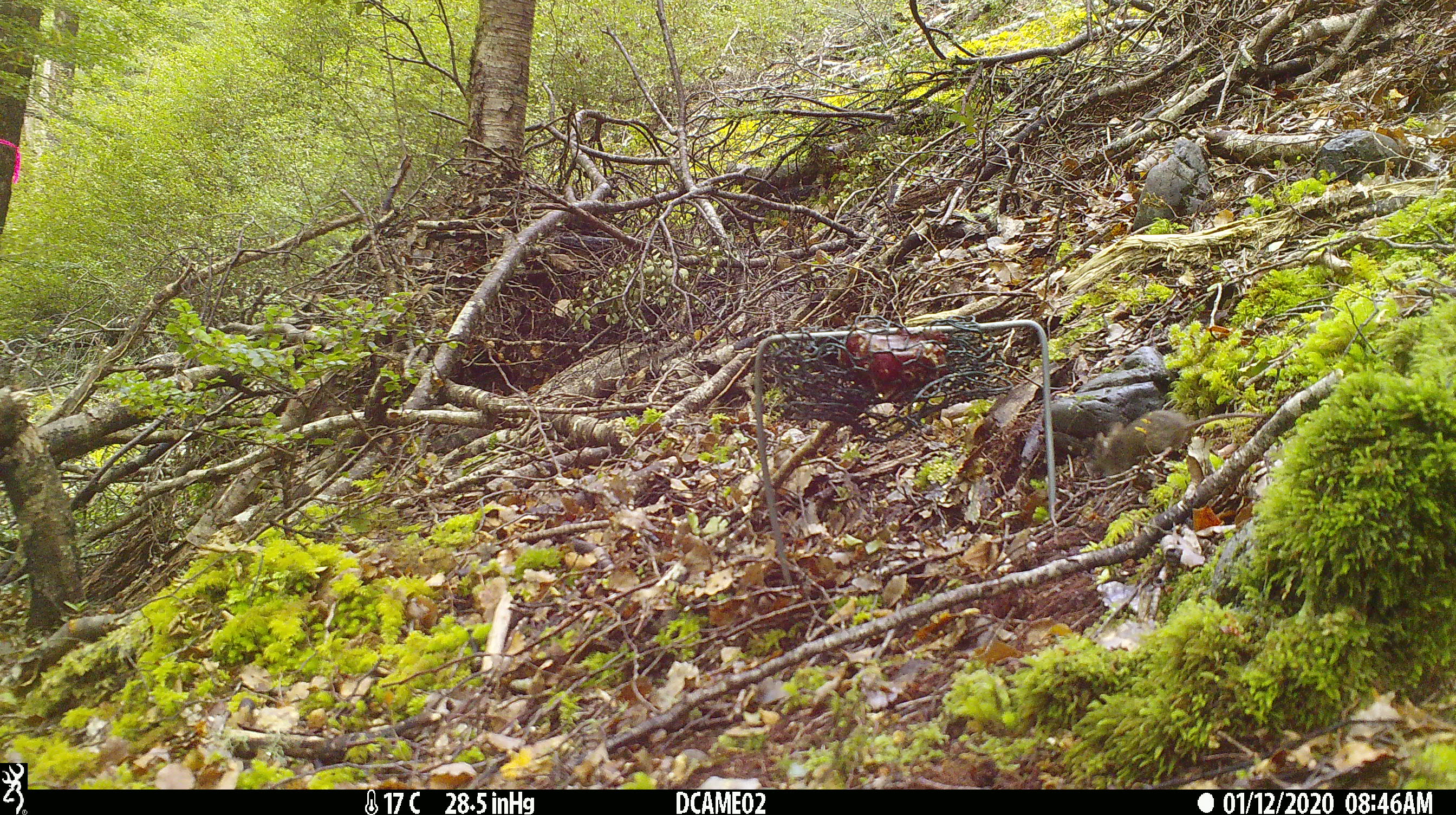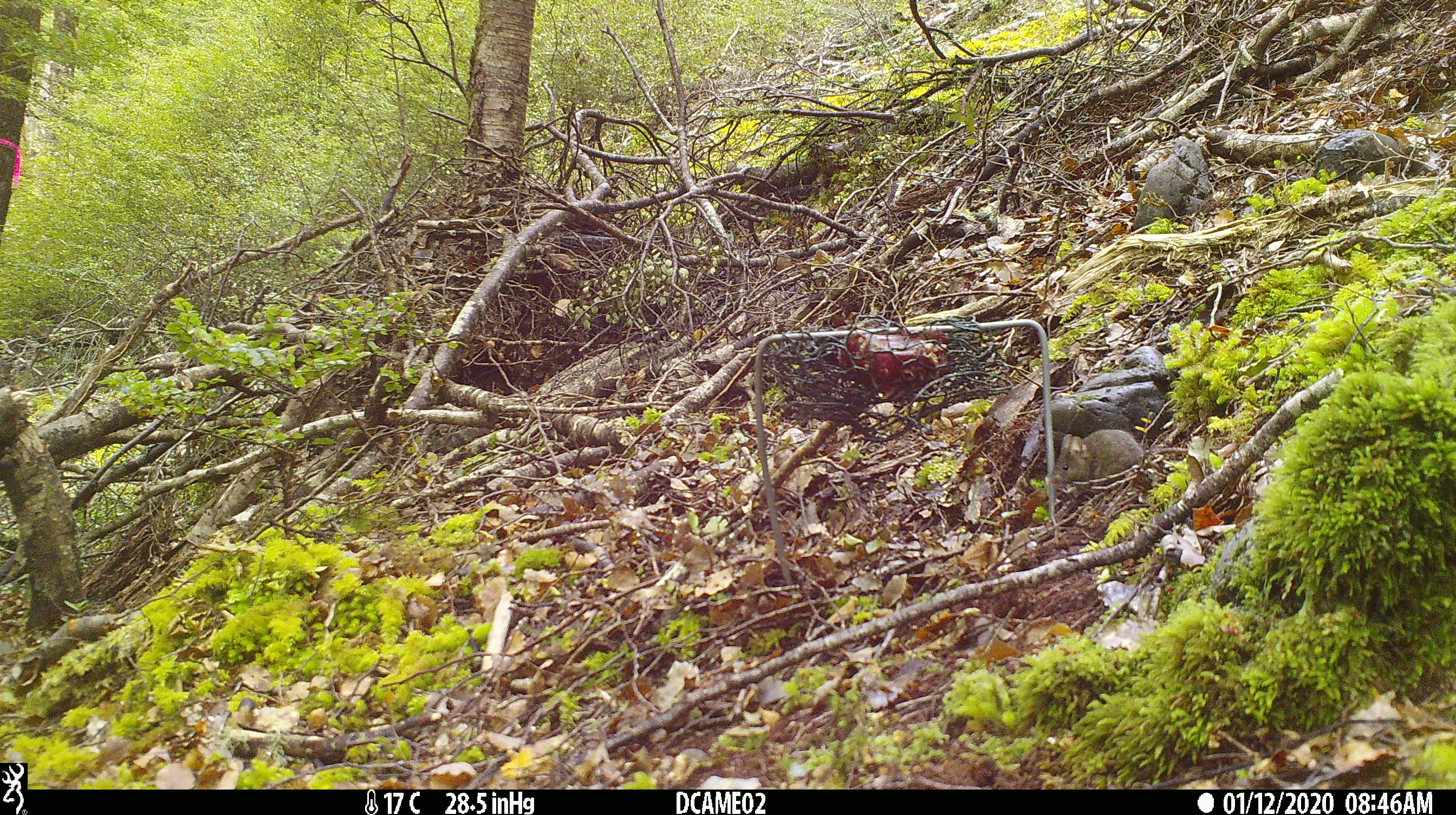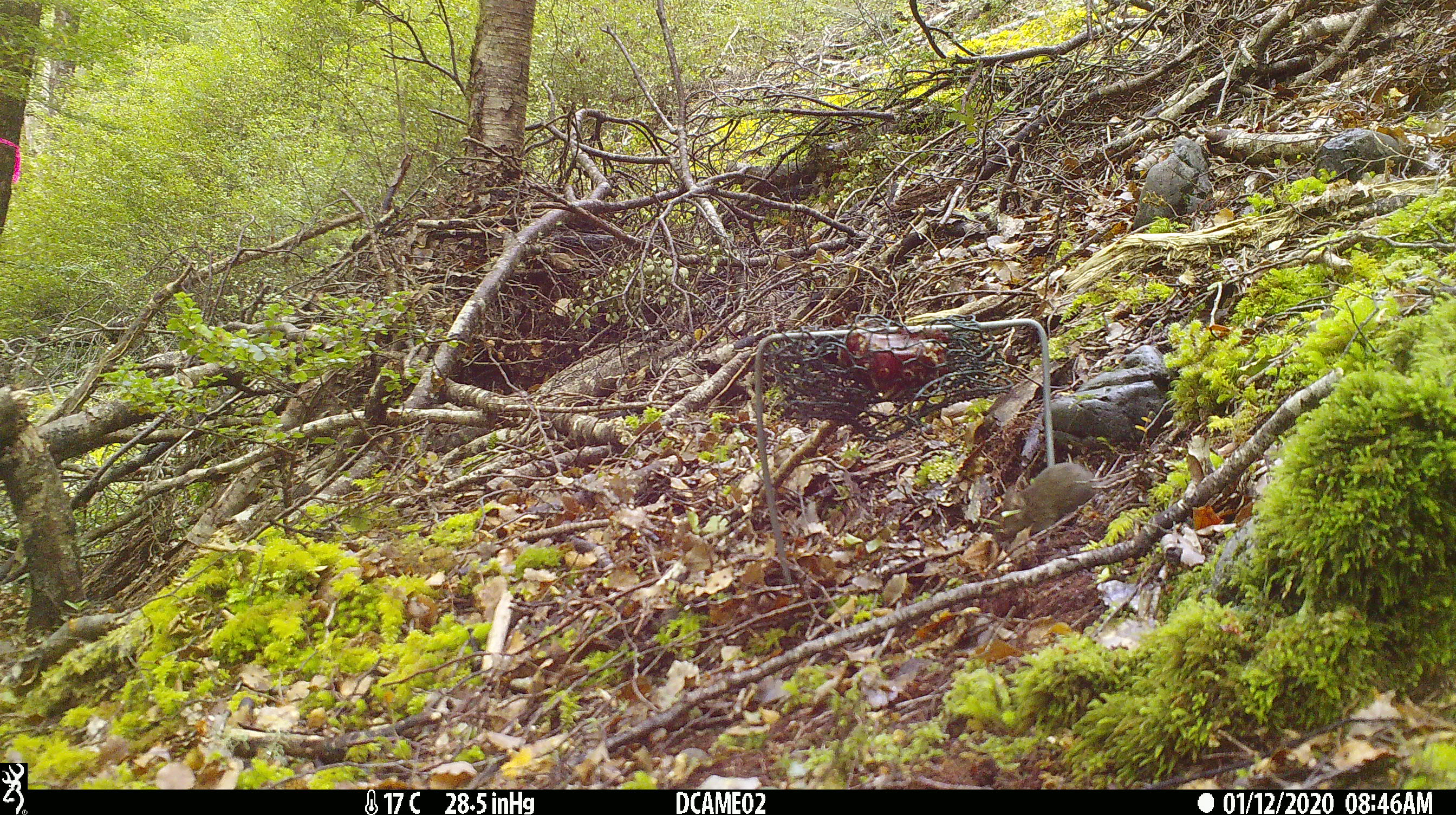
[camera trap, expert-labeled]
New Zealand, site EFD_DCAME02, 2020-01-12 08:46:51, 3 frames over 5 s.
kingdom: Animalia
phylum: Chordata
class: Mammalia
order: Rodentia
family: Muridae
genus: Mus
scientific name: Mus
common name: mouse